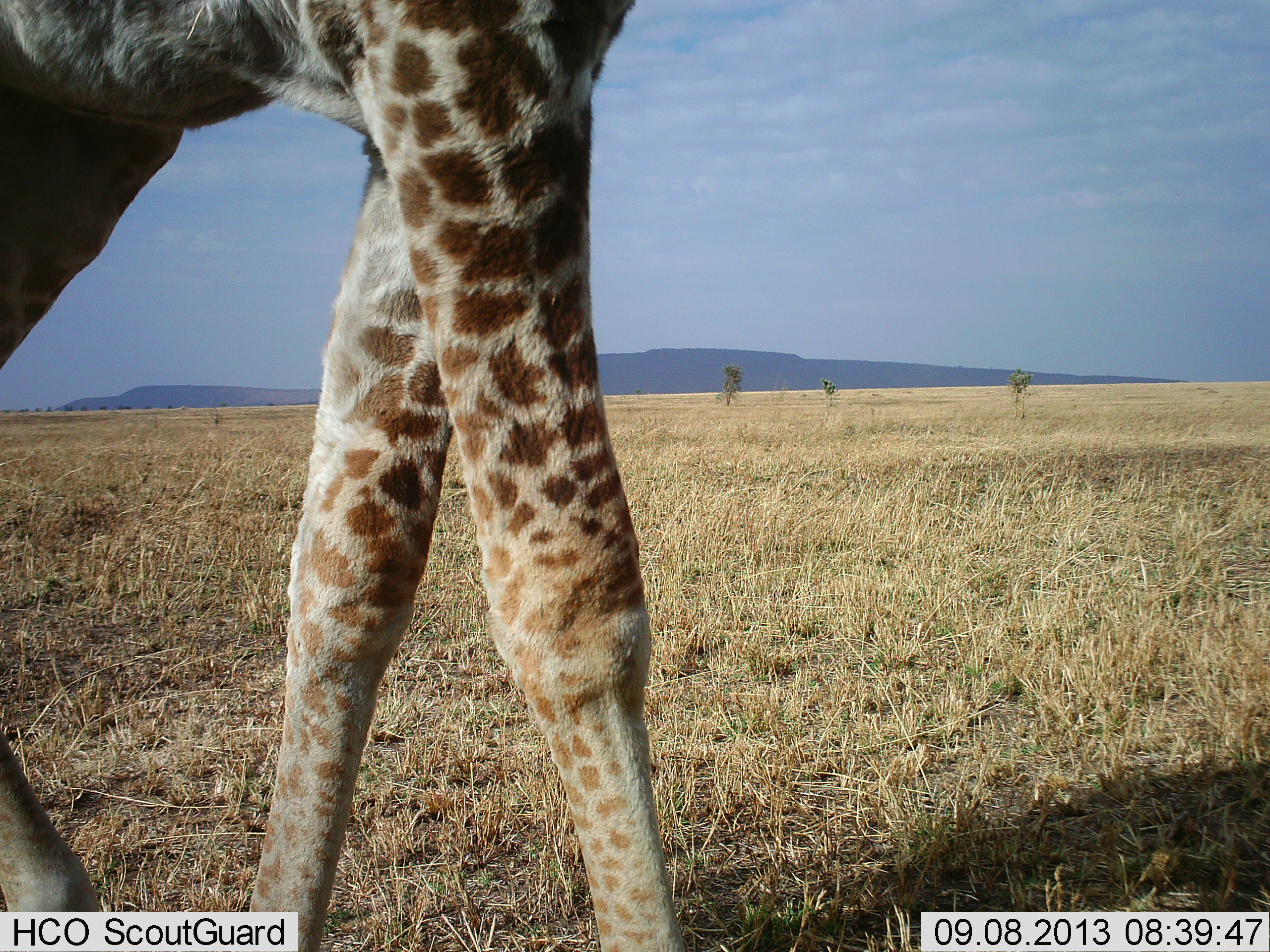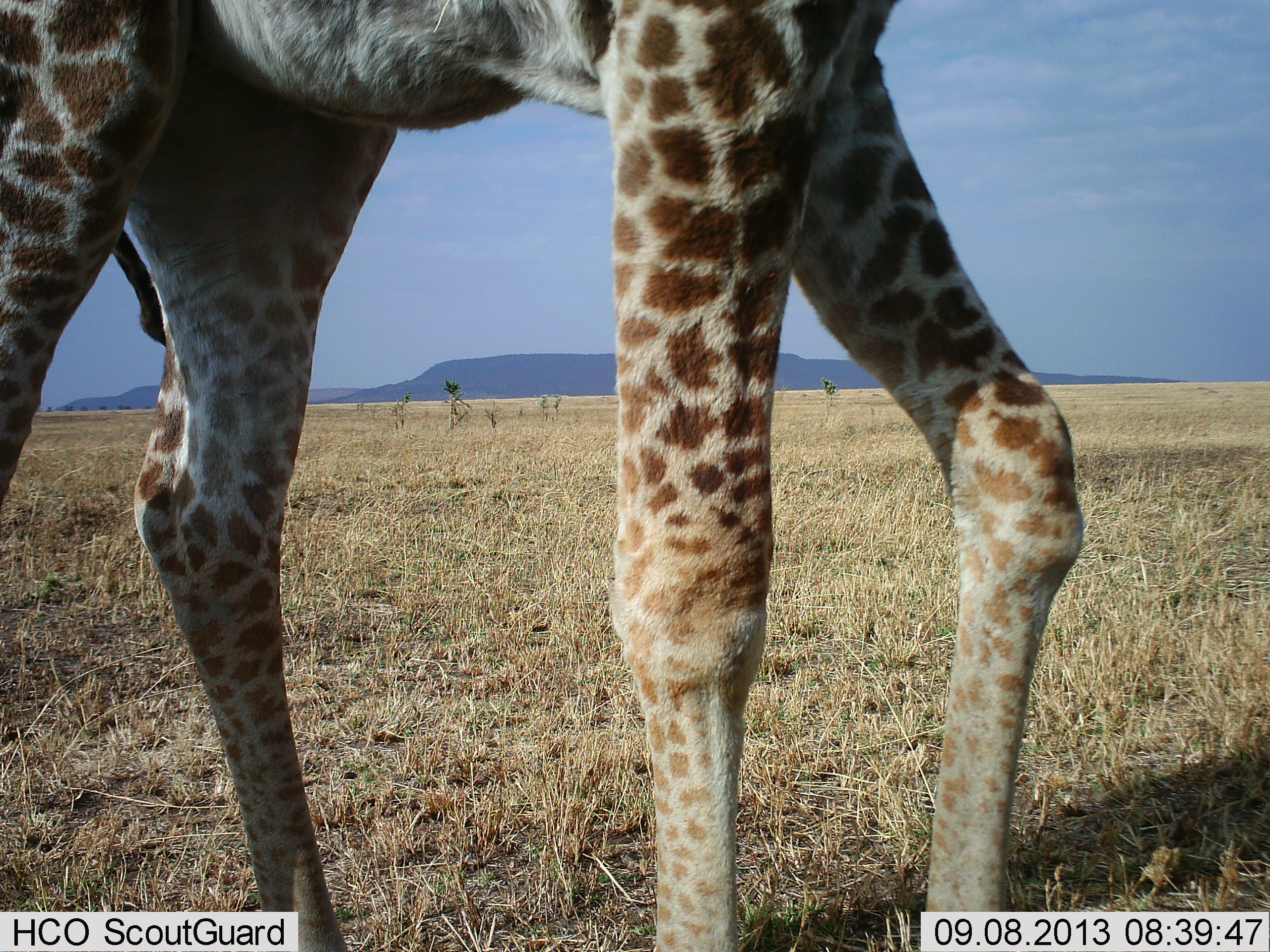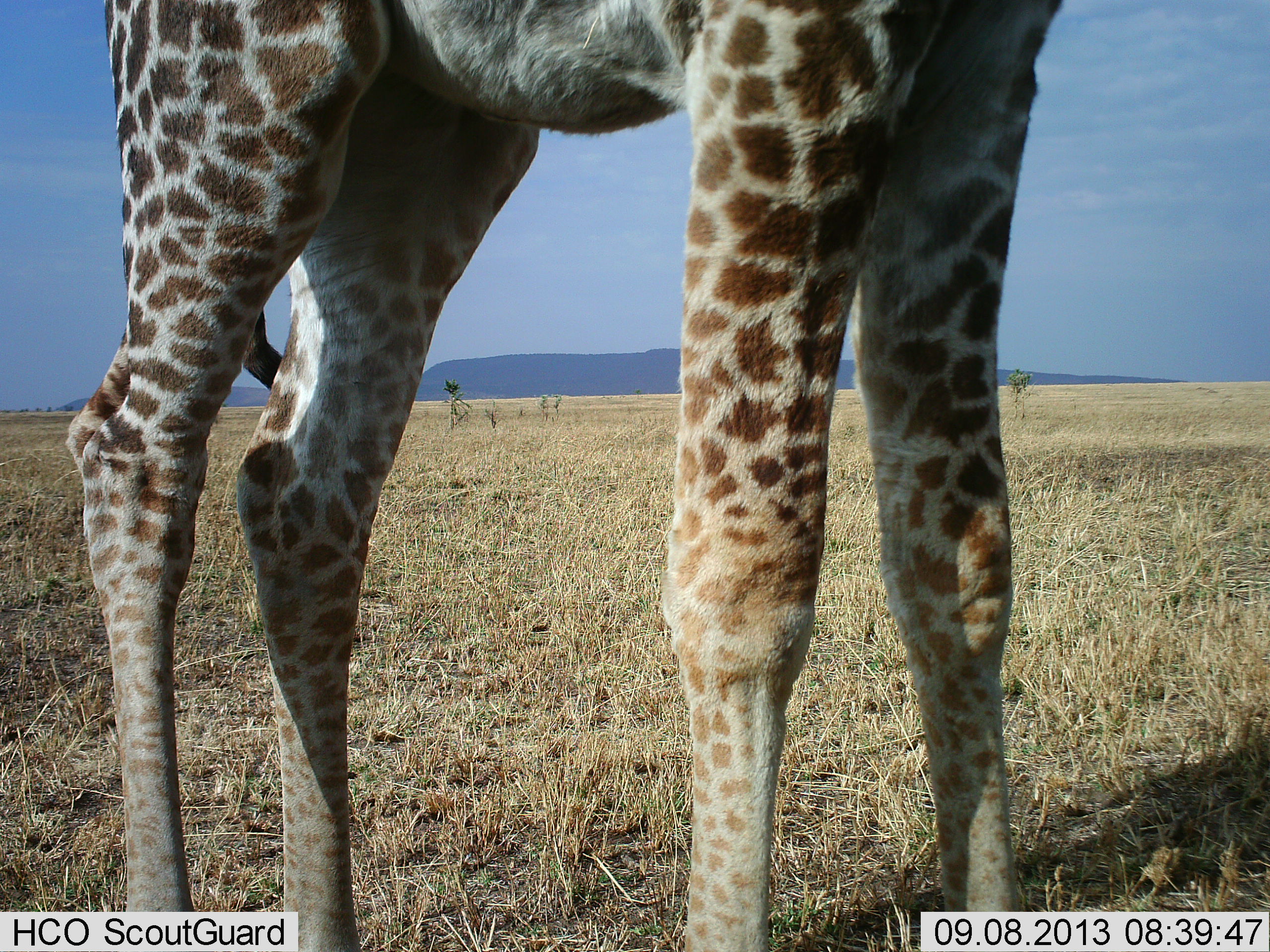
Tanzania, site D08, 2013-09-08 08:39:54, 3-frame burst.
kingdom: Animalia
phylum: Chordata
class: Mammalia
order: Artiodactyla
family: Giraffidae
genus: Giraffa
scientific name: Giraffa camelopardalis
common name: giraffe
Giraffe (Giraffa camelopardalis), count 1. Behavior (volunteer vote fractions): standing 33%, resting 5%, moving 71%, interacting 5%. Young present (vote fraction): 14%. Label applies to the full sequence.